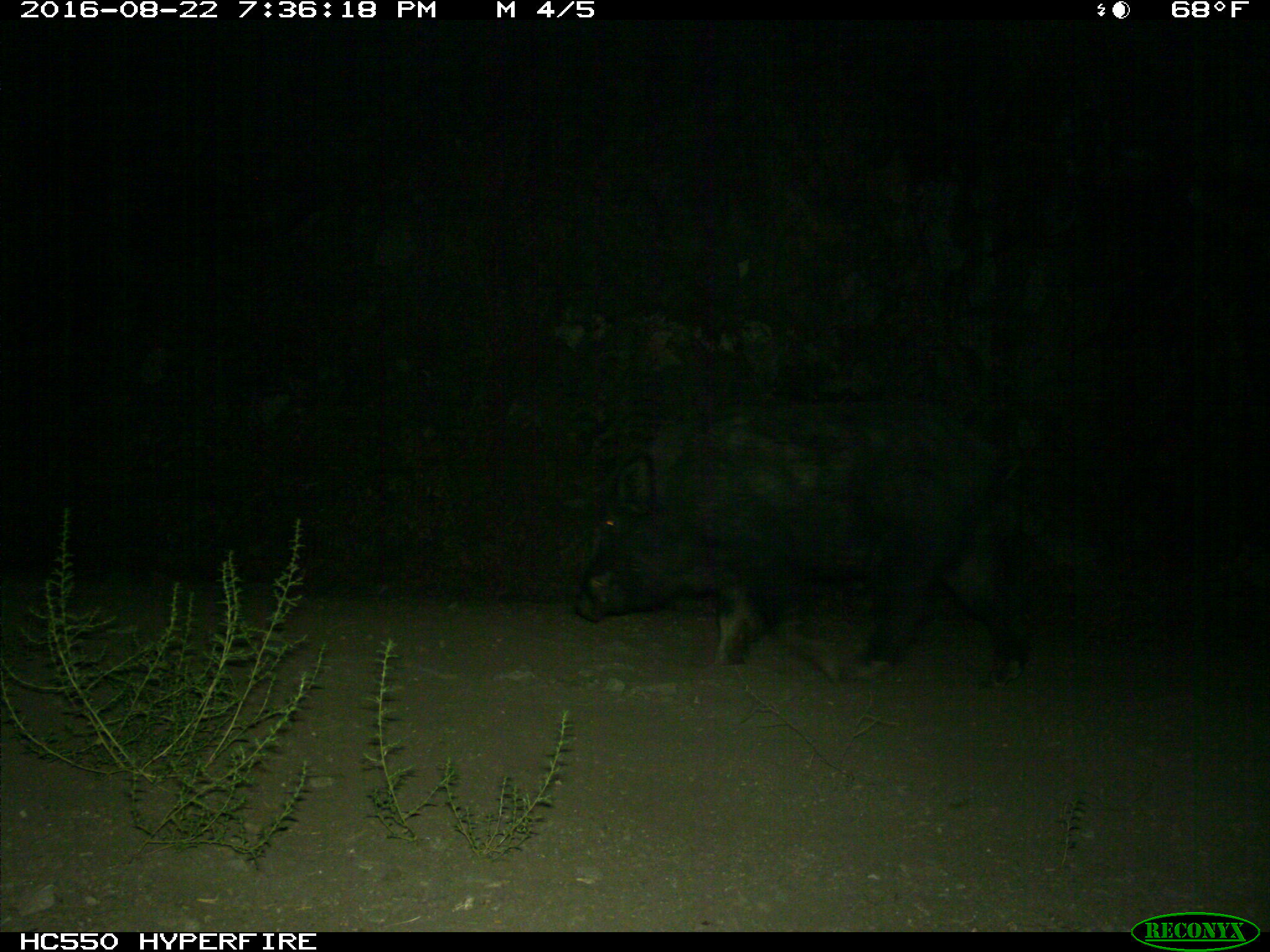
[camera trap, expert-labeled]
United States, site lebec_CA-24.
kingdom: Animalia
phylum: Chordata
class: Mammalia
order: Artiodactyla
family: Suidae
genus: Sus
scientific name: Sus scrofa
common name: wild boar